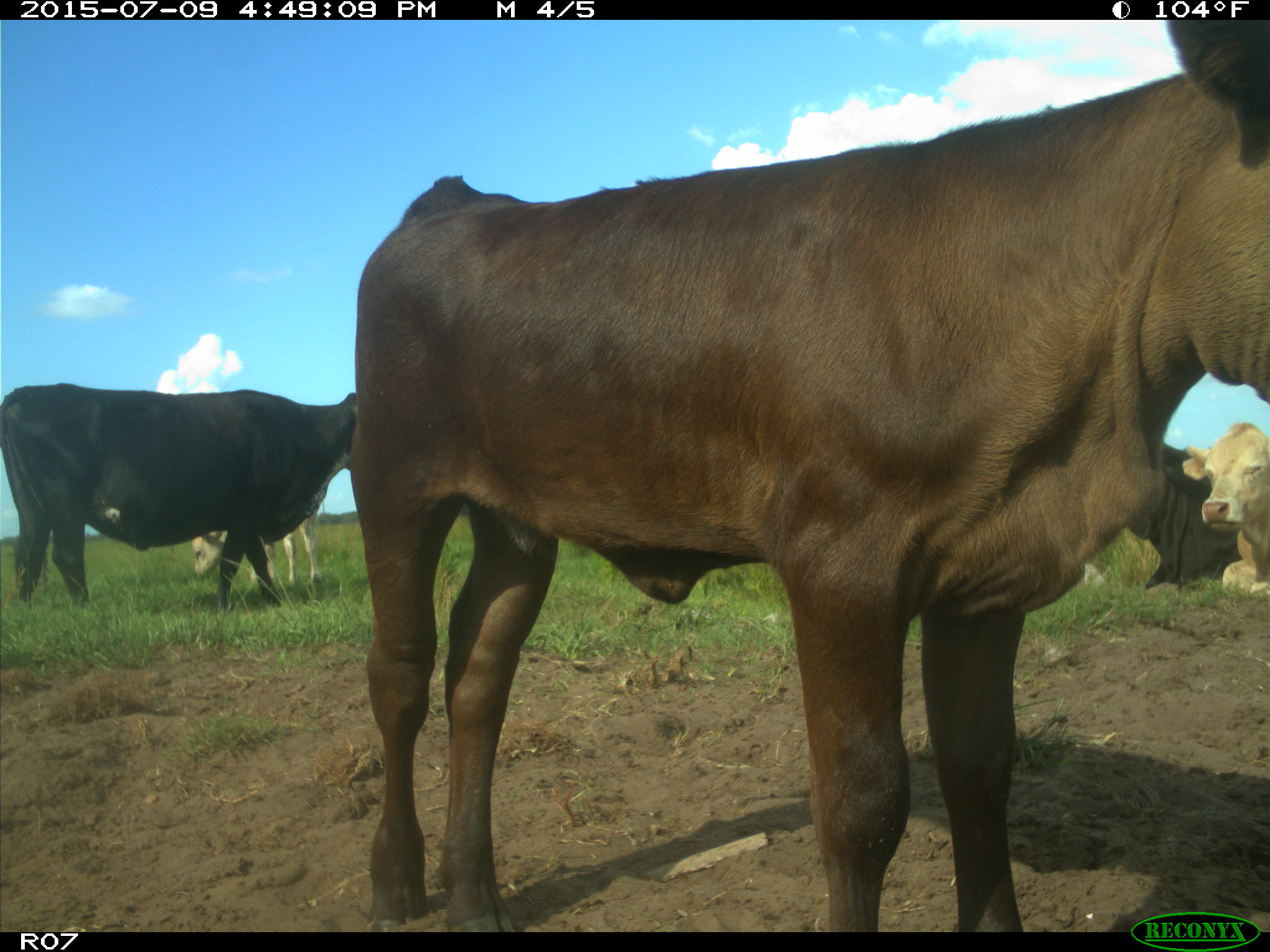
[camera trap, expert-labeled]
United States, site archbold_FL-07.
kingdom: Animalia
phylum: Chordata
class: Mammalia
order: Artiodactyla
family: Bovidae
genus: Bos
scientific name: Bos taurus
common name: domestic cow